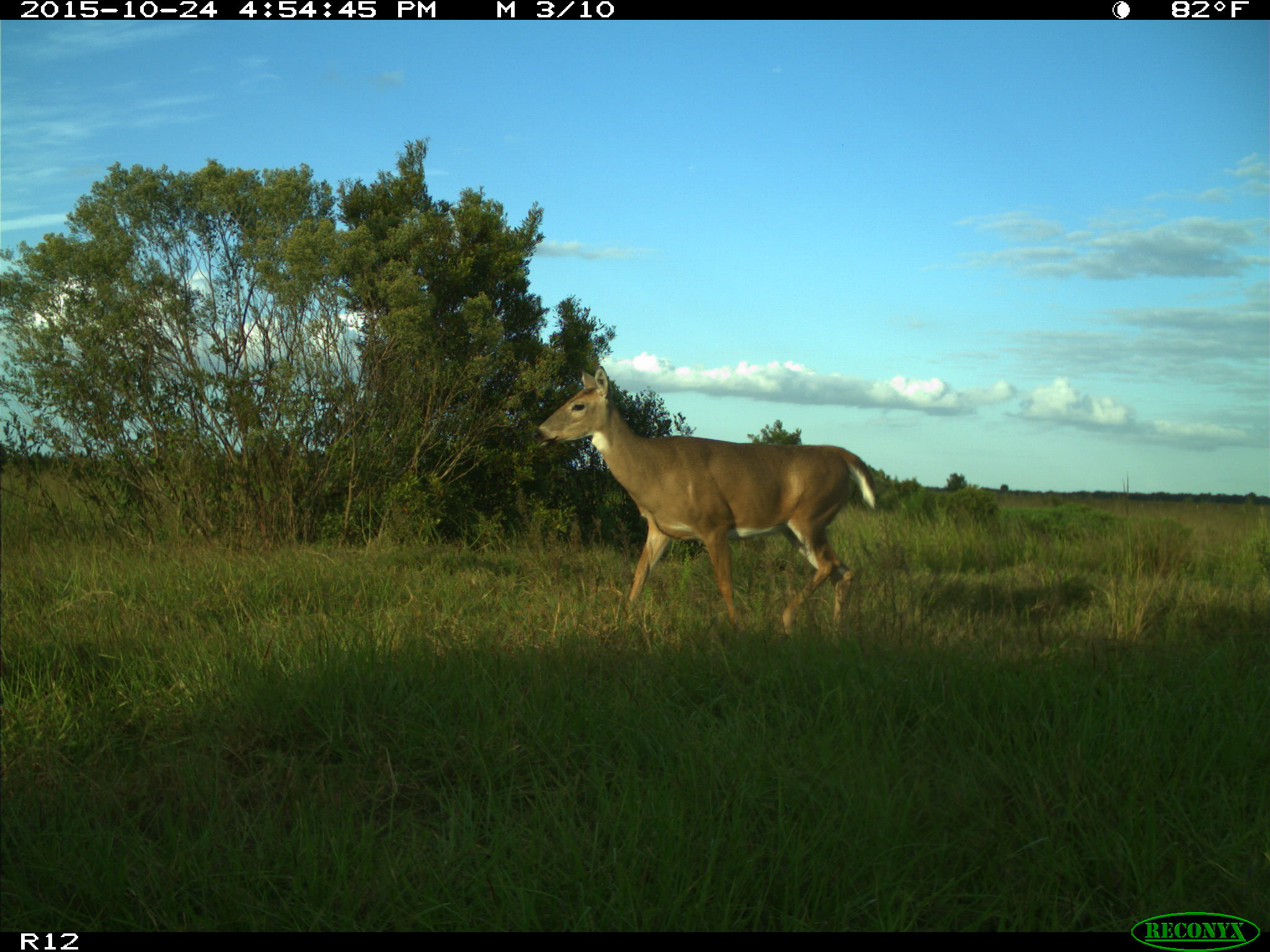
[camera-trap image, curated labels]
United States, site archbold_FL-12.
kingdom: Animalia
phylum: Chordata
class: Mammalia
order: Artiodactyla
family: Cervidae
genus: Odocoileus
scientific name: Odocoileus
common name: deer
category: unidentified deer